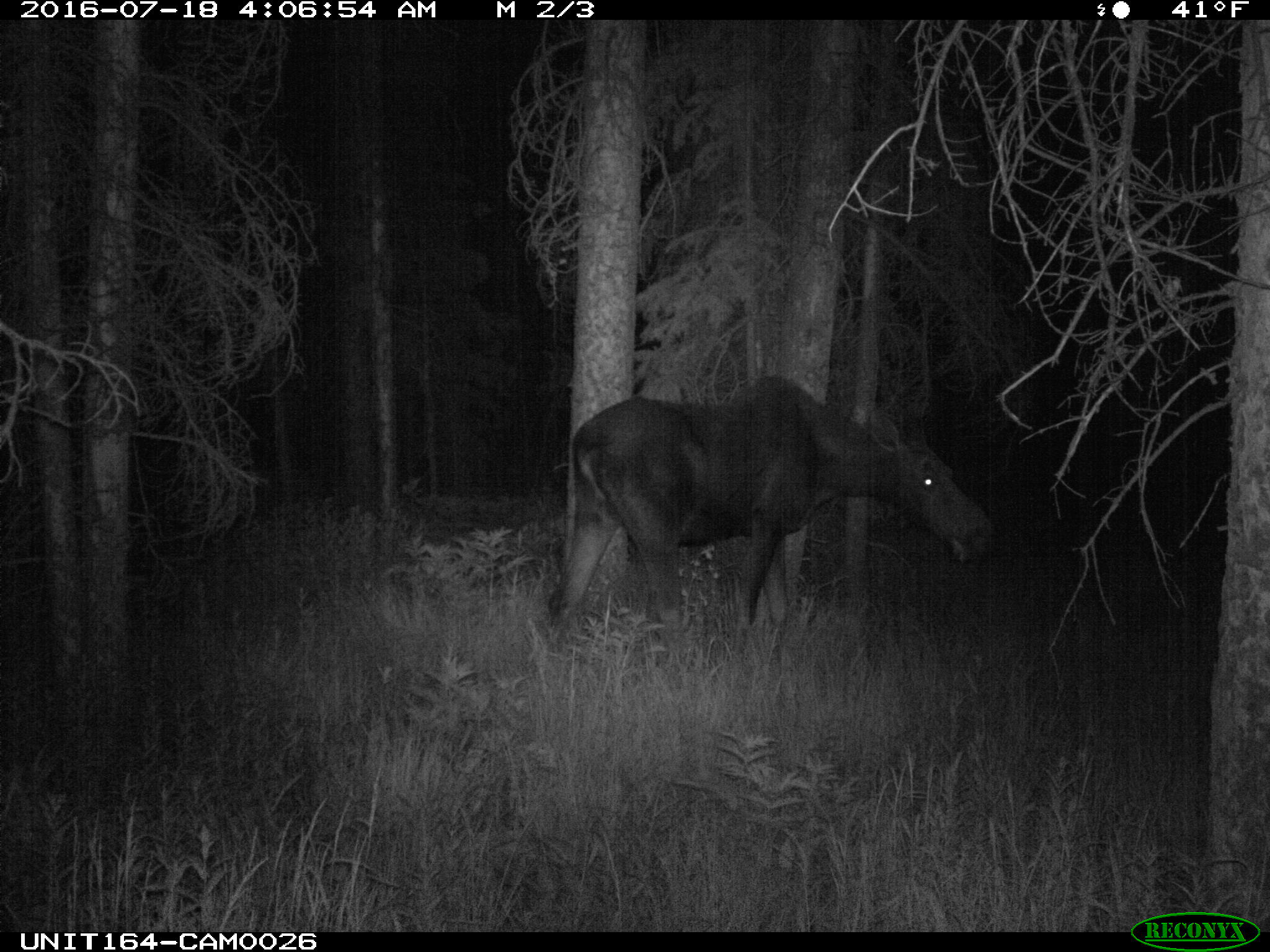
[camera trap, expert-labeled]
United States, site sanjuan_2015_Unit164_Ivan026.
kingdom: Animalia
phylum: Chordata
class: Mammalia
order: Artiodactyla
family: Cervidae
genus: Alces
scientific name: Alces alces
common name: moose